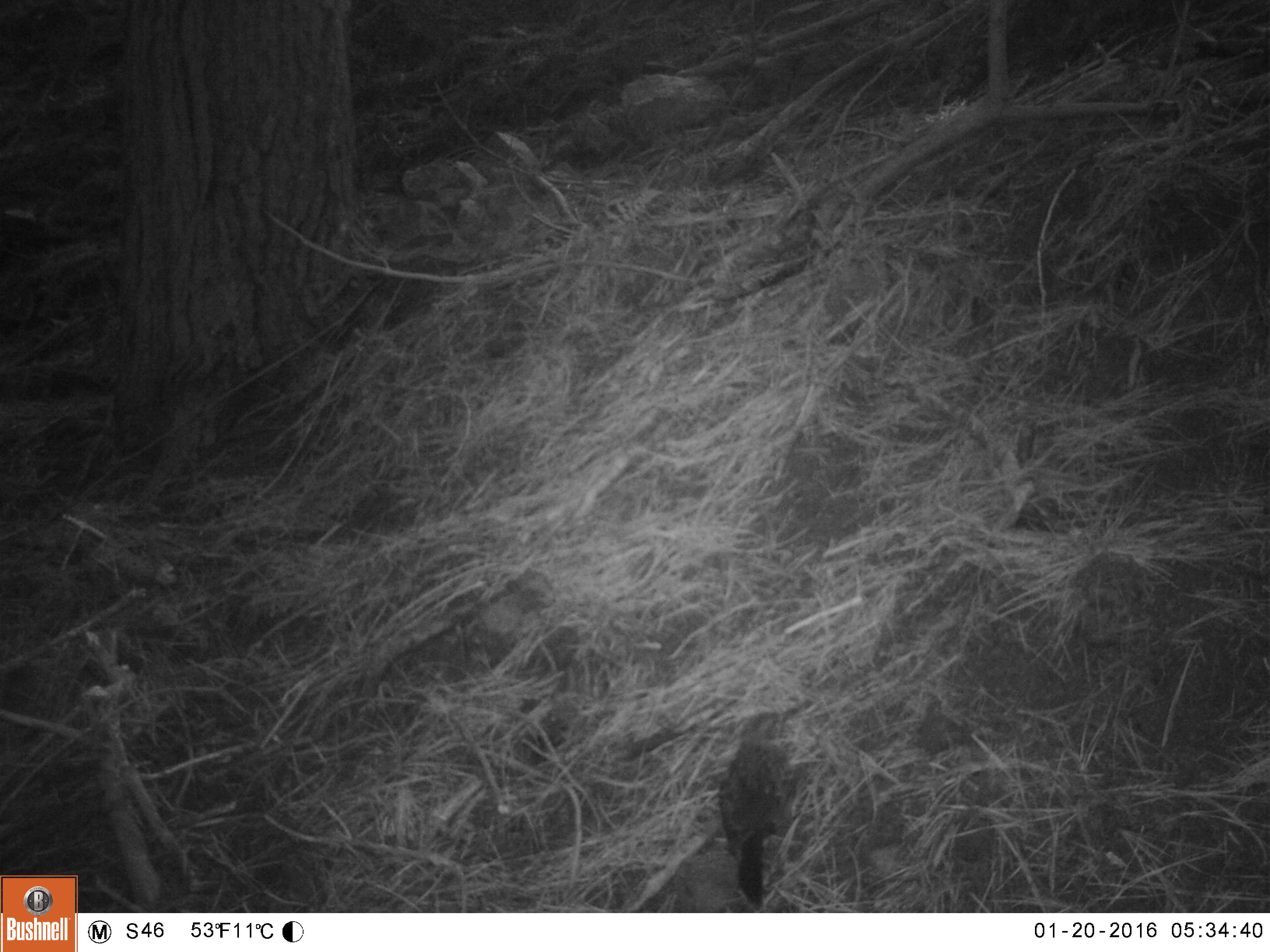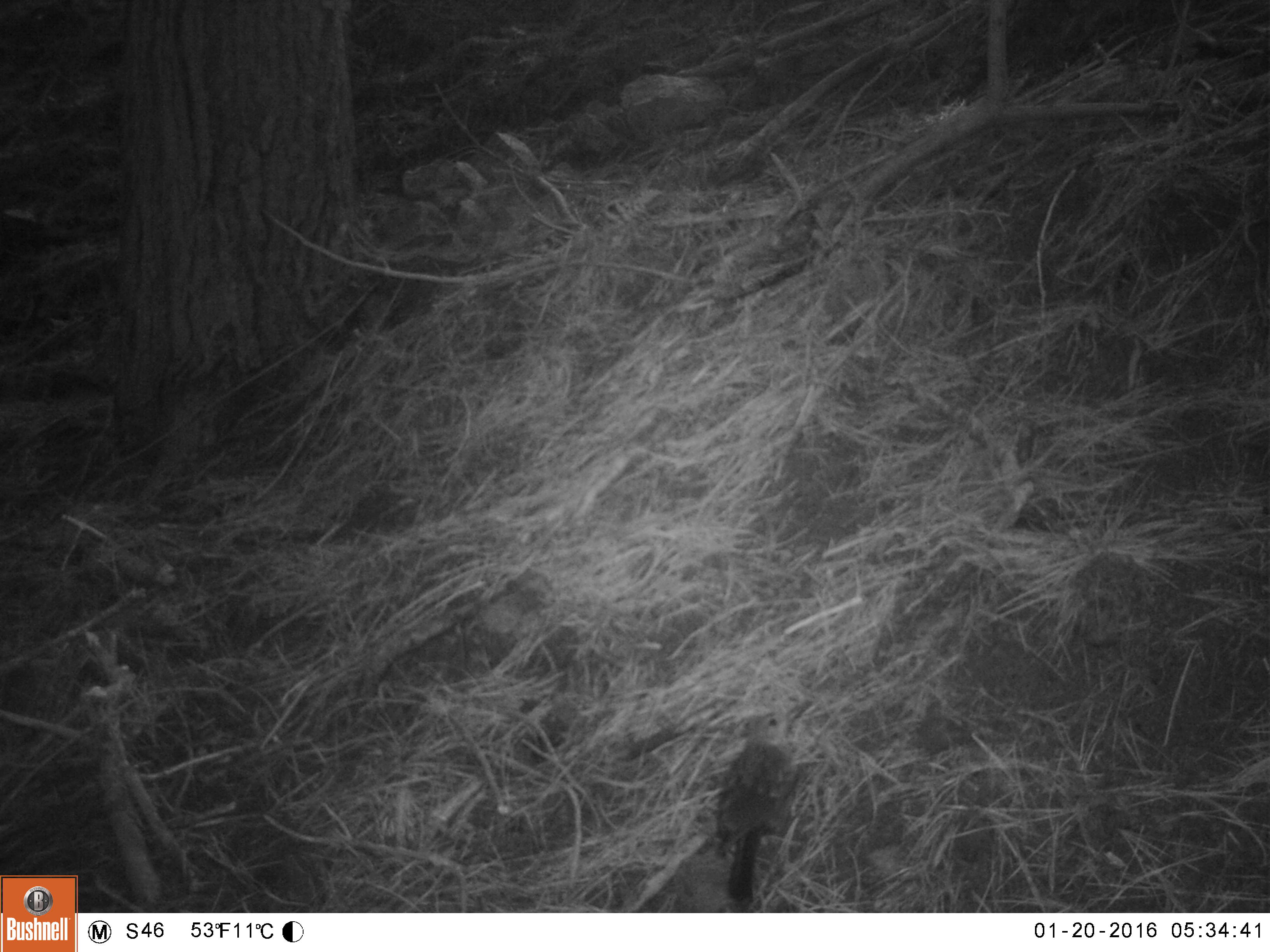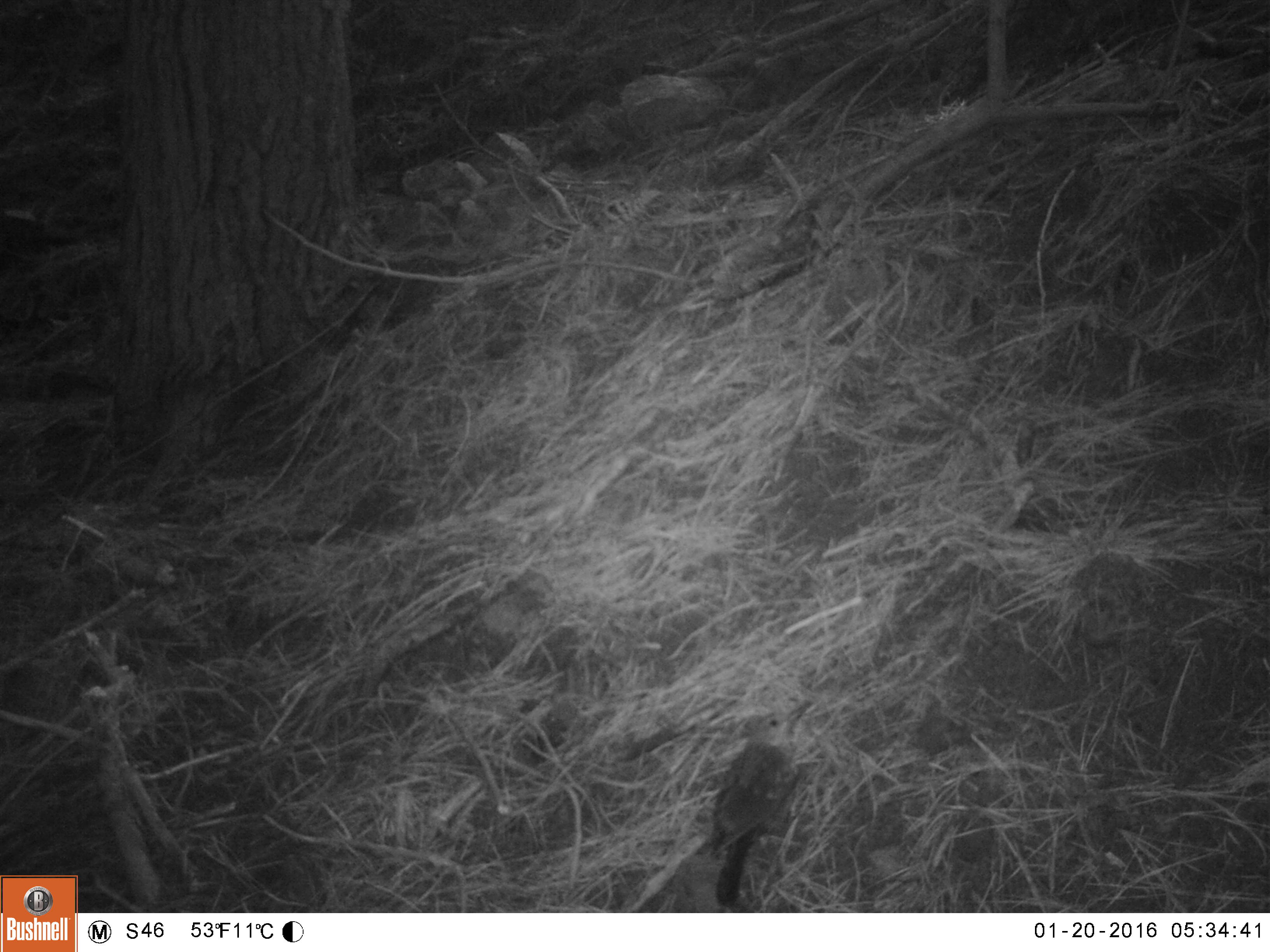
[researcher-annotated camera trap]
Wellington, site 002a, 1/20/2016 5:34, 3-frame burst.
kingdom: Animalia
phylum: Chordata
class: Aves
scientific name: Aves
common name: bird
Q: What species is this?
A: Bird (Aves).